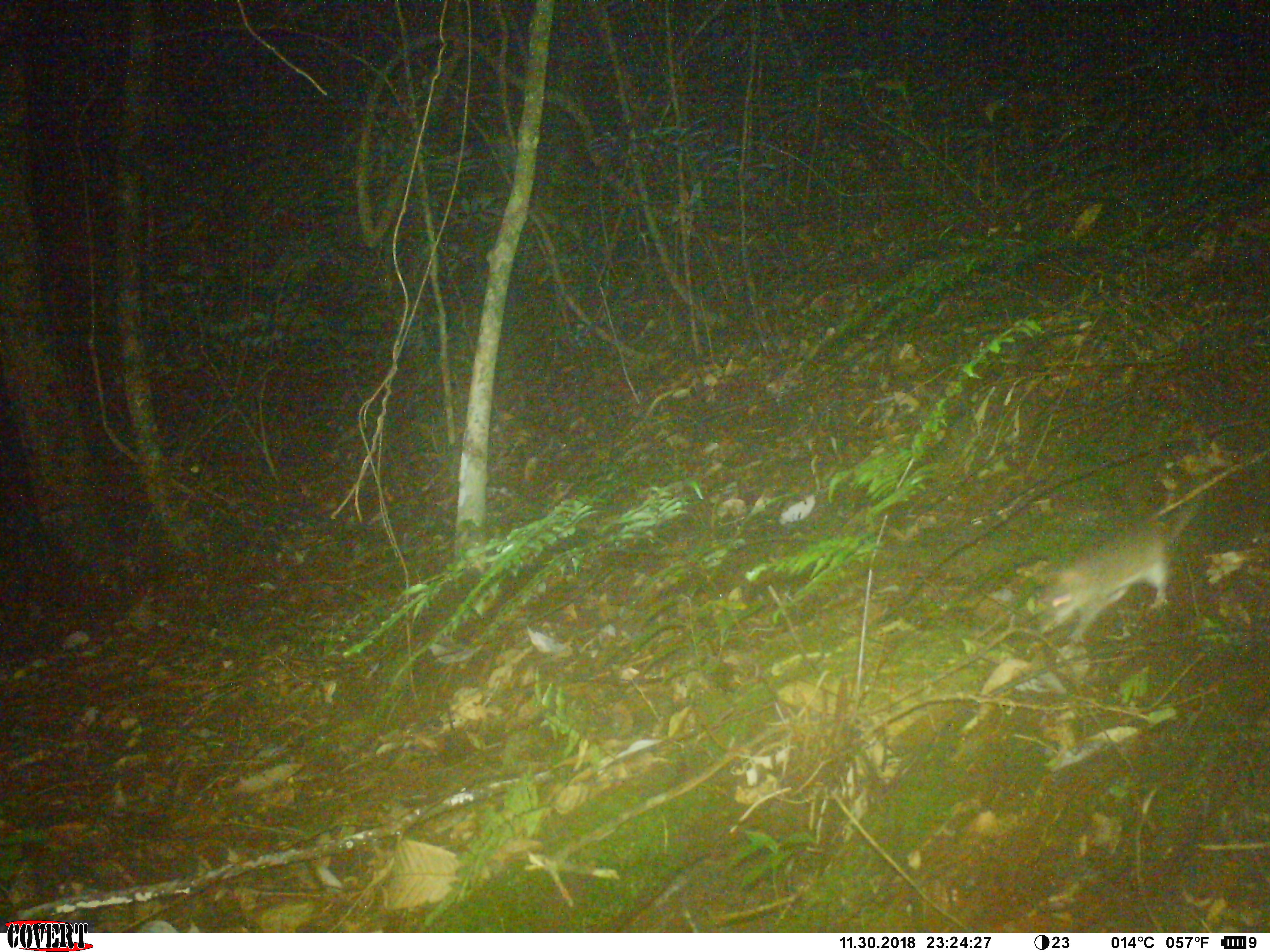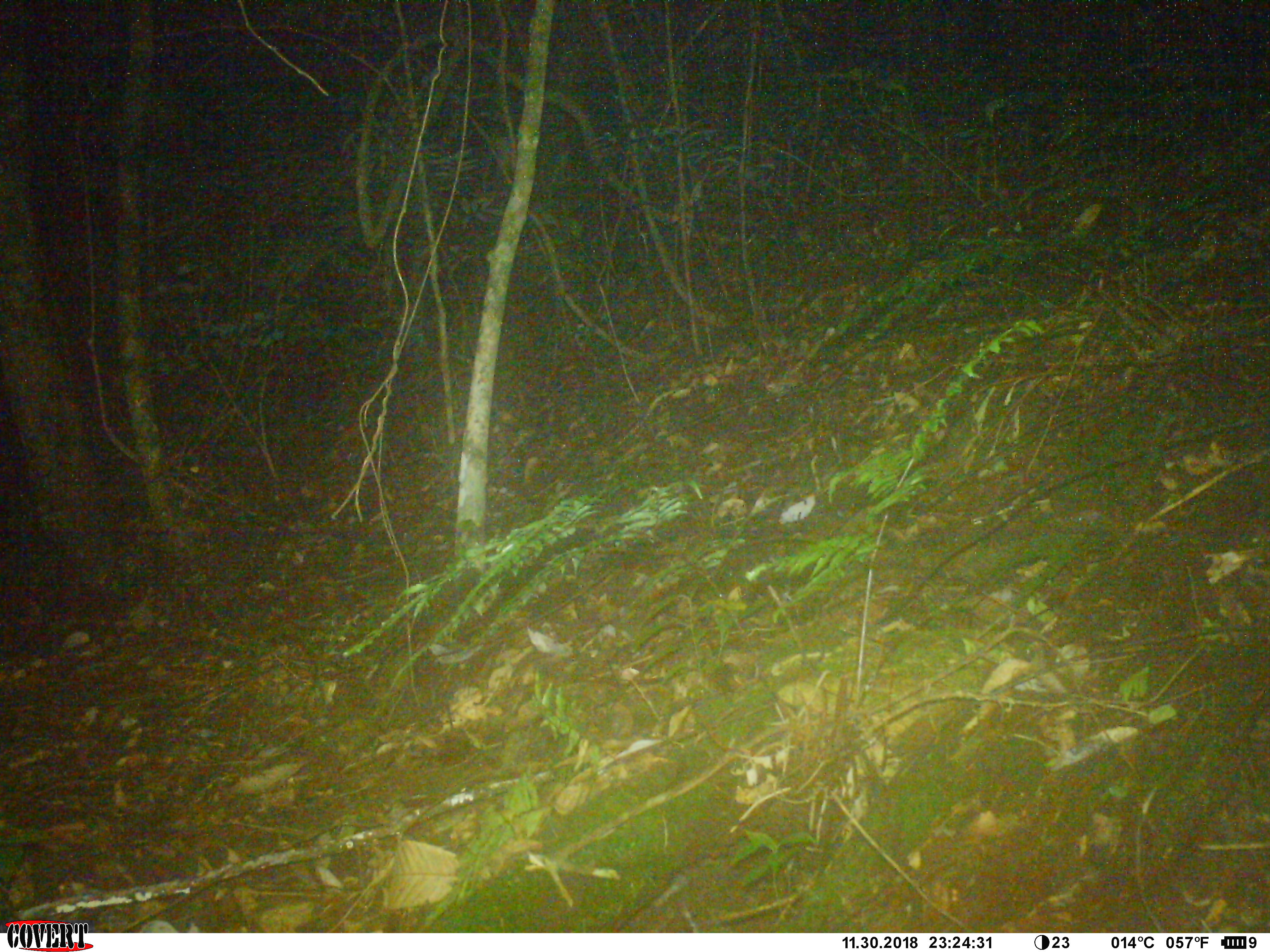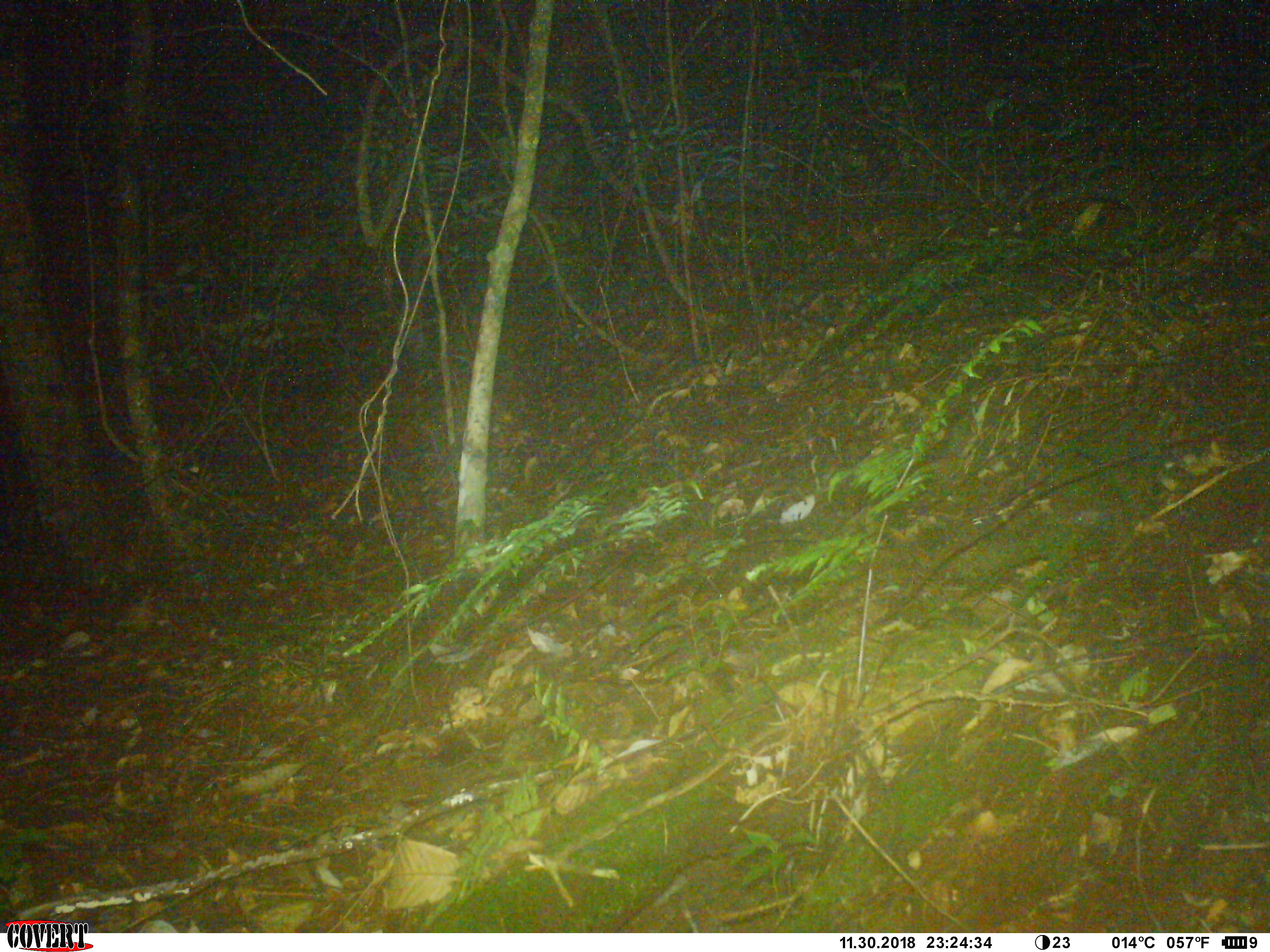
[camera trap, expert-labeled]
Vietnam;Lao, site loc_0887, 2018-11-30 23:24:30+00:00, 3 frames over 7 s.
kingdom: Animalia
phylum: Chordata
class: Mammalia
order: Rodentia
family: Muridae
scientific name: Muridae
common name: old-world mice and rats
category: unidentified murid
Unidentified murid (old-world mice and rats) (Muridae). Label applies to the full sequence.